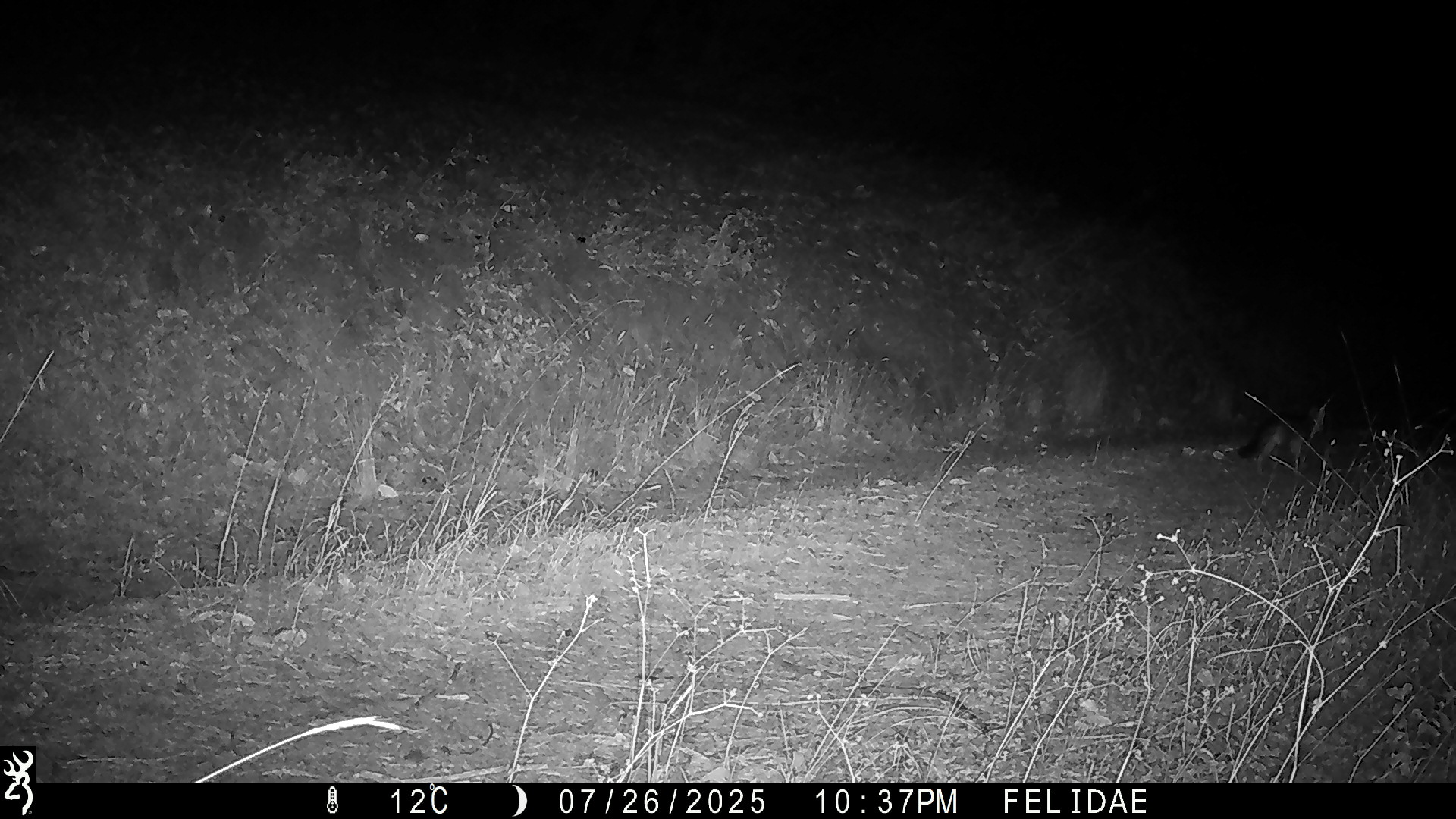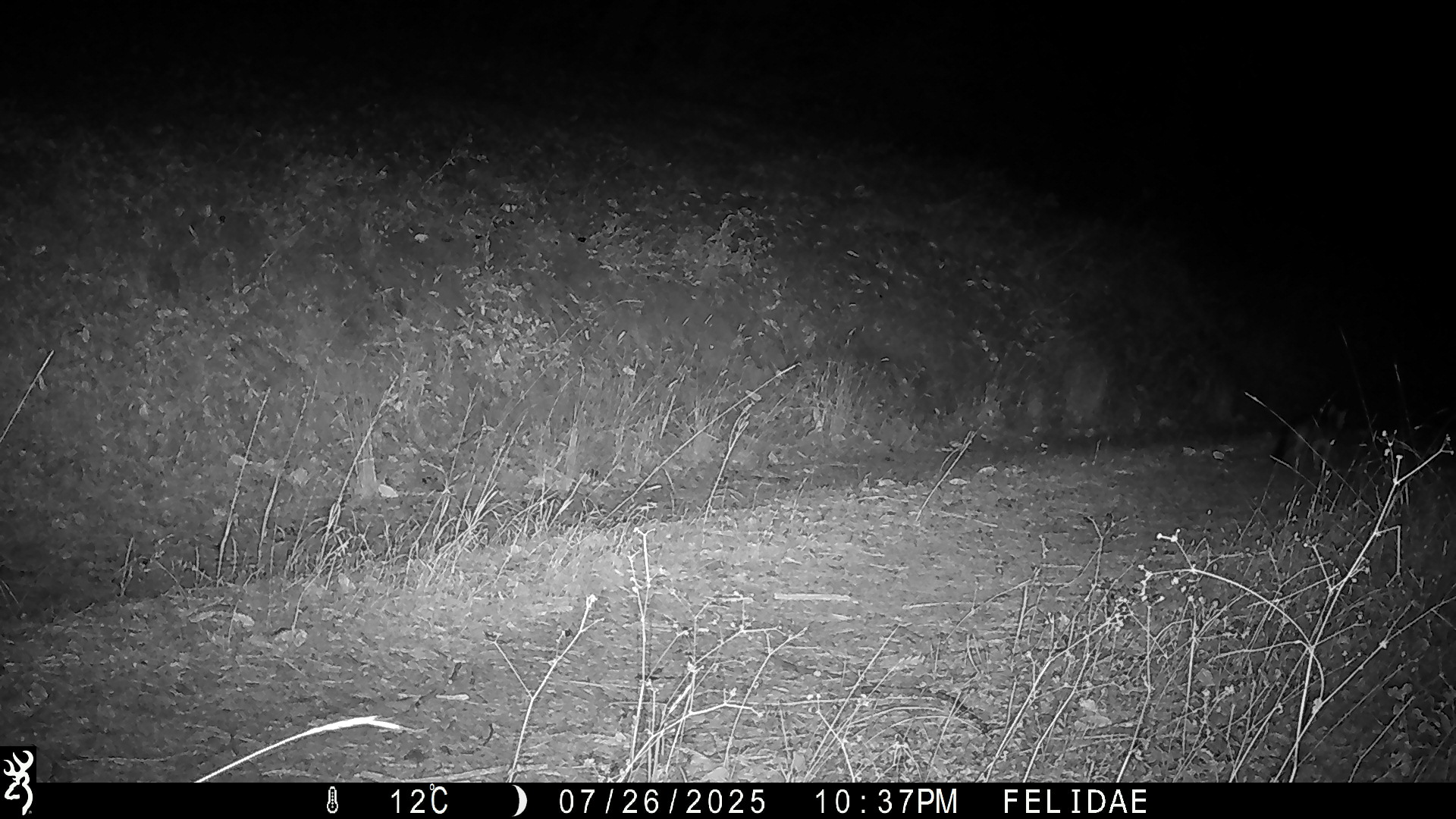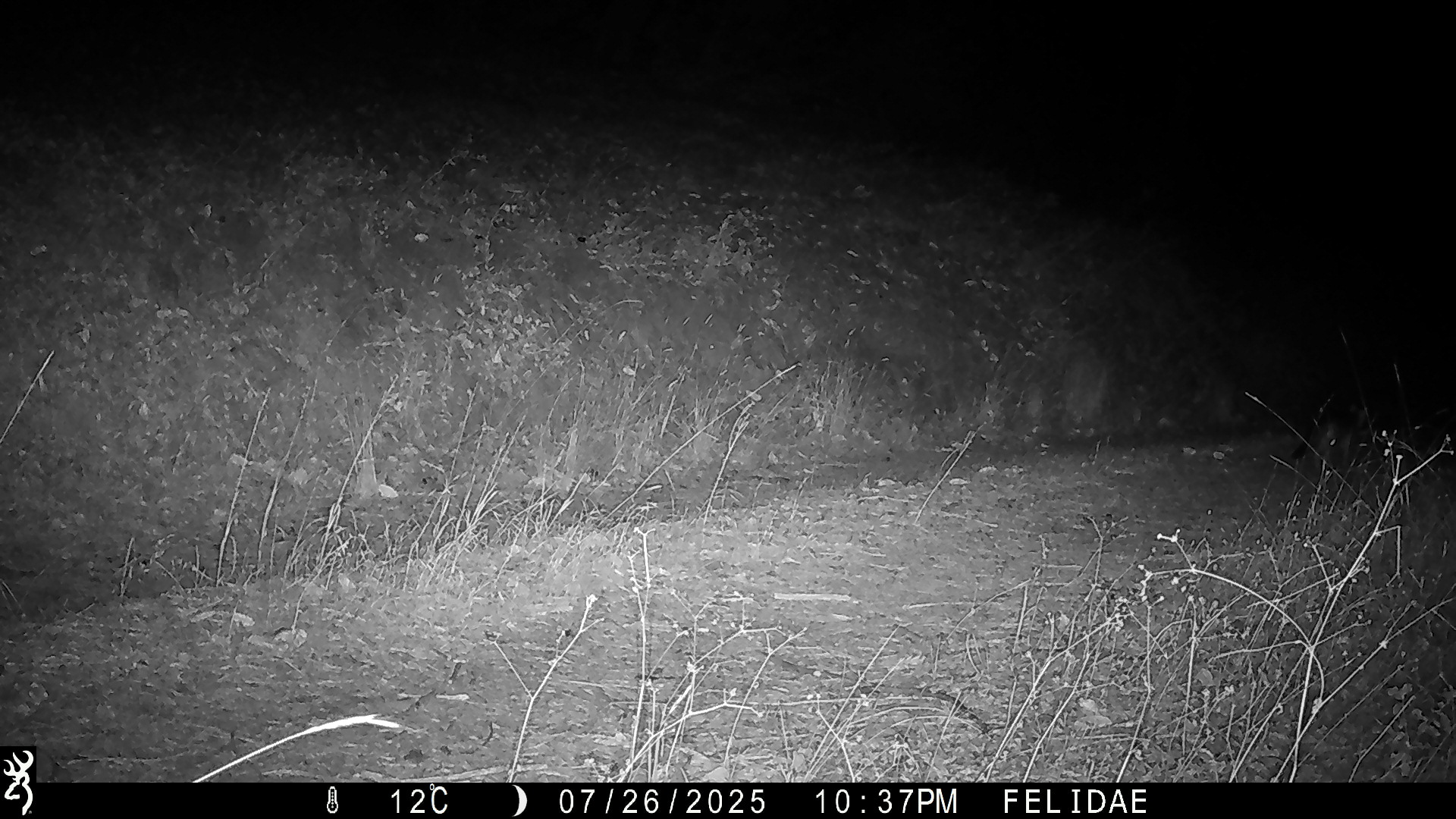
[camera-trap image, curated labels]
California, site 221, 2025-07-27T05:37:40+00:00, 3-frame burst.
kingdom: Animalia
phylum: Chordata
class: Mammalia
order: Carnivora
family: Canidae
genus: Urocyon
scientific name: Urocyon cinereoargenteus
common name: gray fox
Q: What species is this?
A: Gray fox (Urocyon cinereoargenteus).